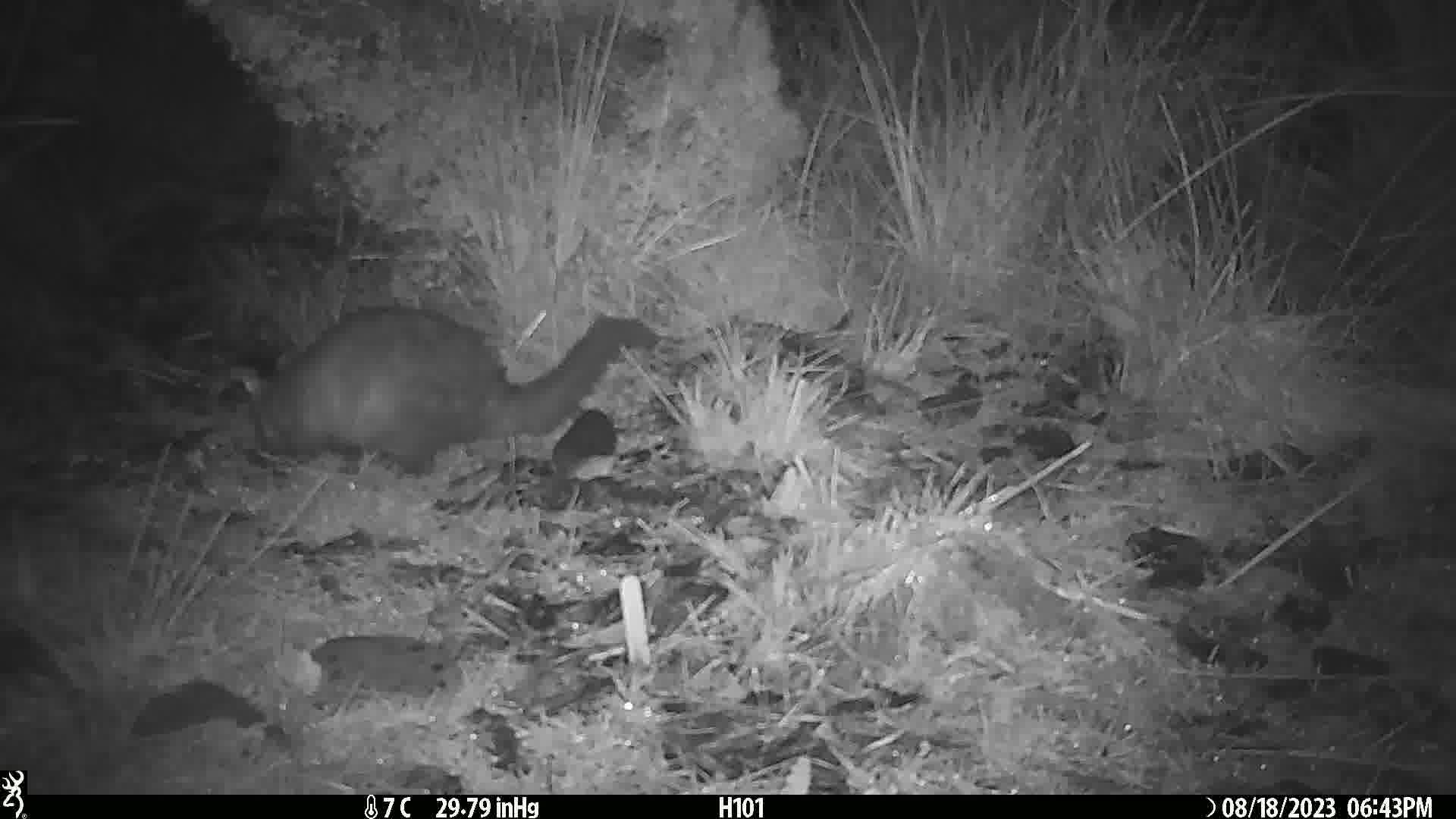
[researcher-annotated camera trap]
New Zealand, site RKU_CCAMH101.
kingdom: Animalia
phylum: Chordata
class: Mammalia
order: Diprotodontia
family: Phalangeridae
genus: Trichosurus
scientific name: Trichosurus vulpecula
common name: common brushtail possum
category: possum